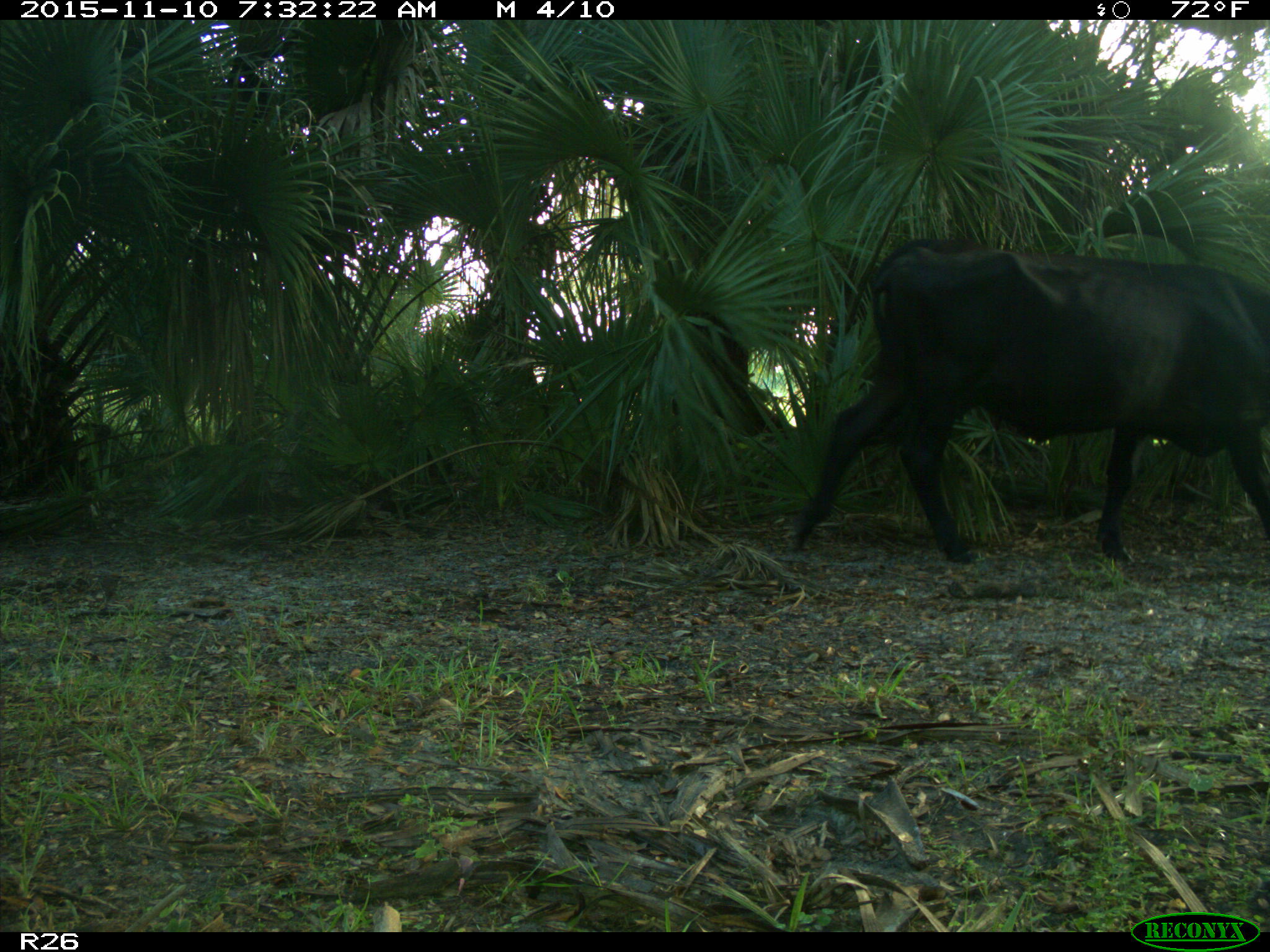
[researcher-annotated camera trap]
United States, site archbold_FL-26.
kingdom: Animalia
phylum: Chordata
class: Mammalia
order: Artiodactyla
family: Bovidae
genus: Bos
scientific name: Bos taurus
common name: domestic cow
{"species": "Bos taurus (domestic cow)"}